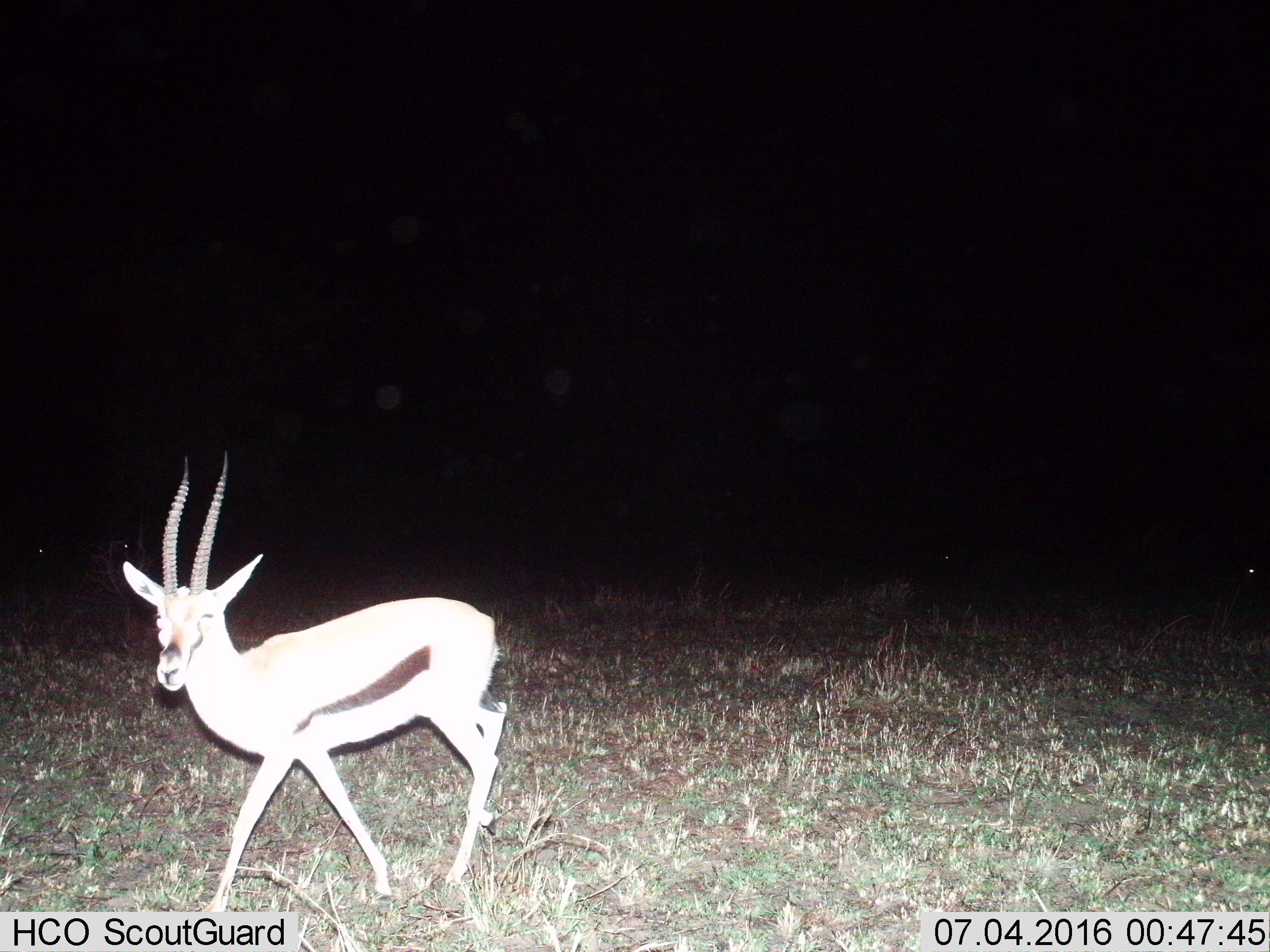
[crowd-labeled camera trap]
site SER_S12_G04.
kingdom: Animalia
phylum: Chordata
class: Mammalia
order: Artiodactyla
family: Bovidae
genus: Eudorcas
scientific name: Eudorcas thomsonii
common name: thomson's gazelle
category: gazellethomsons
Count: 1.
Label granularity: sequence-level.